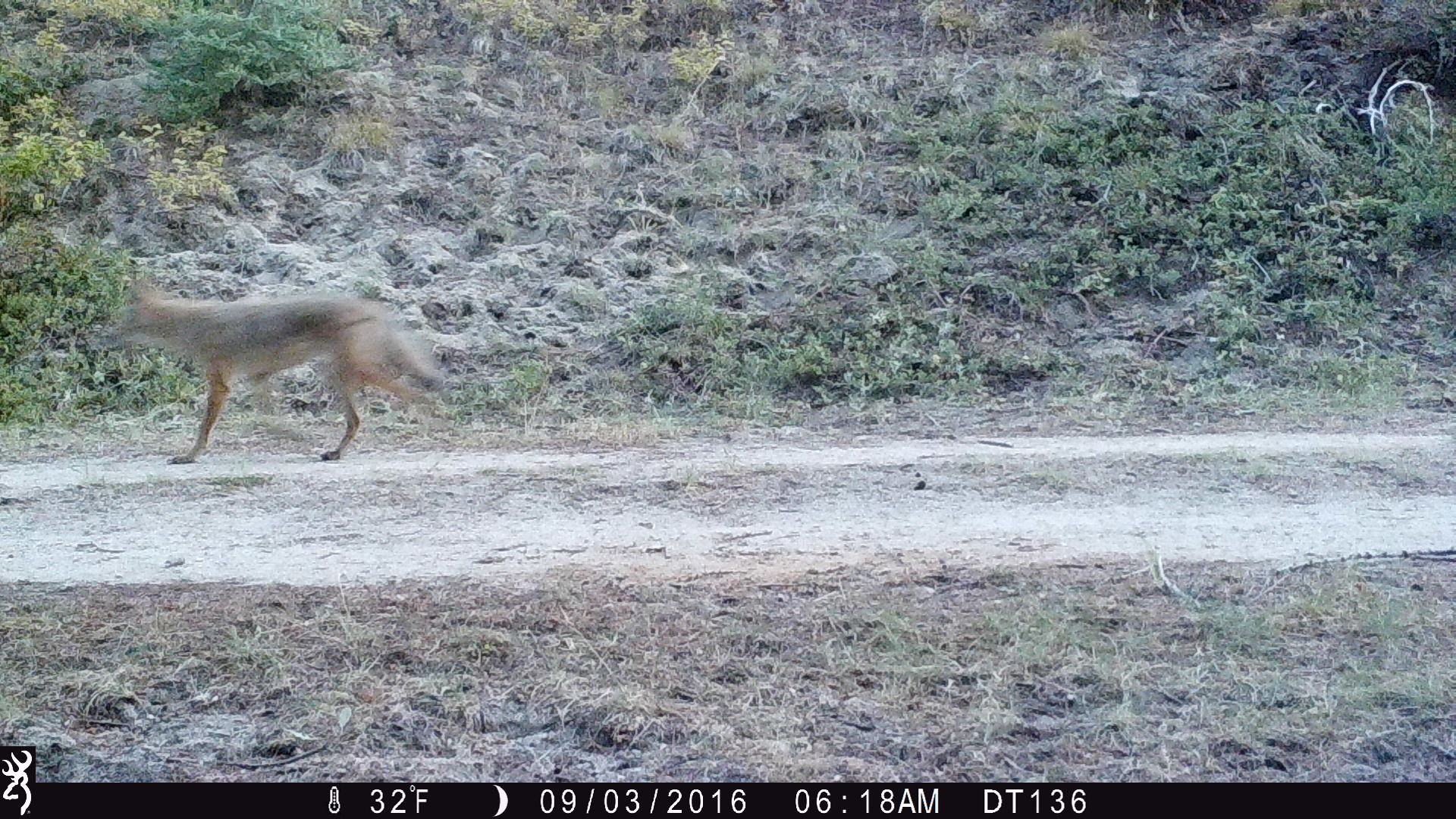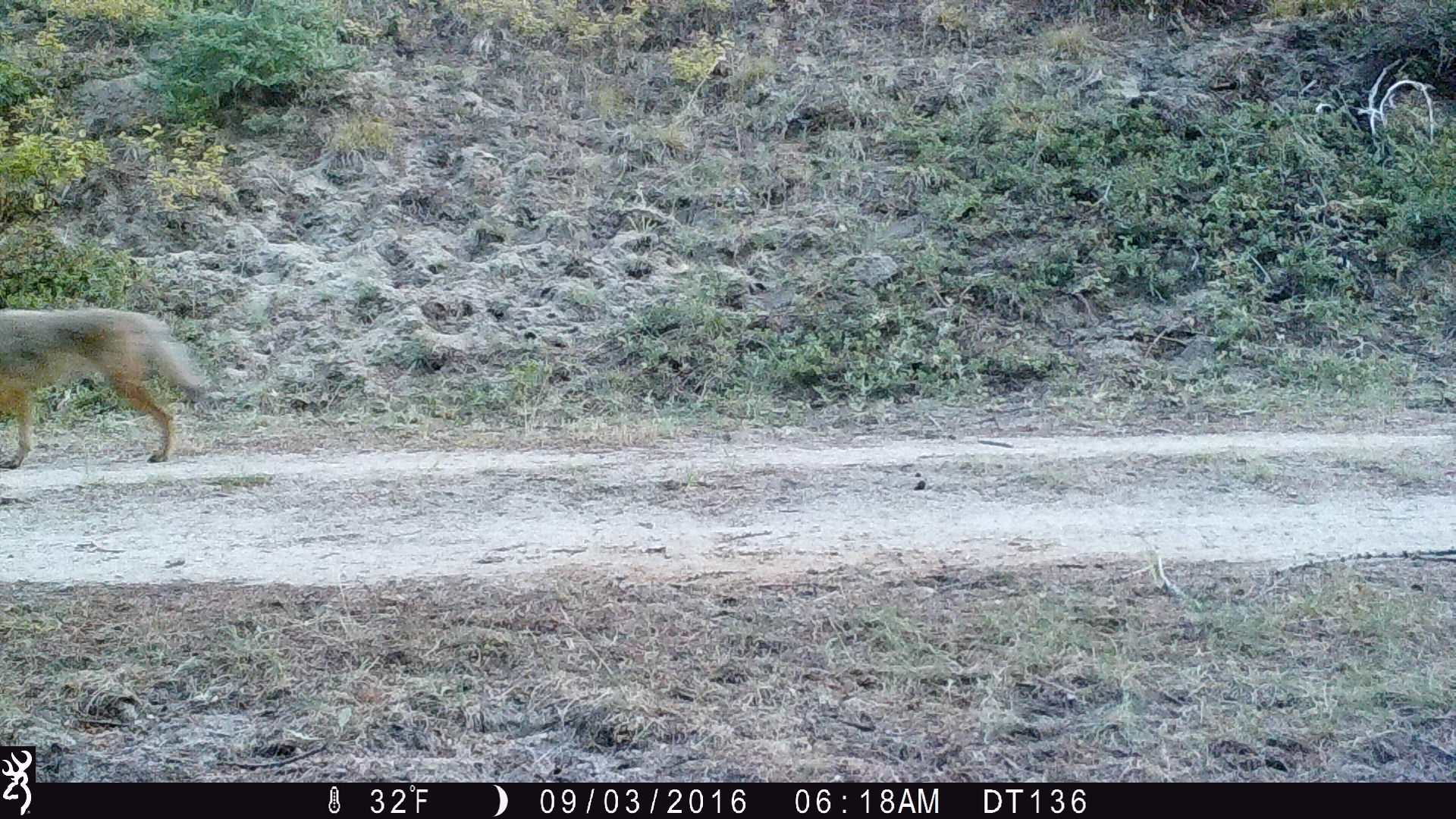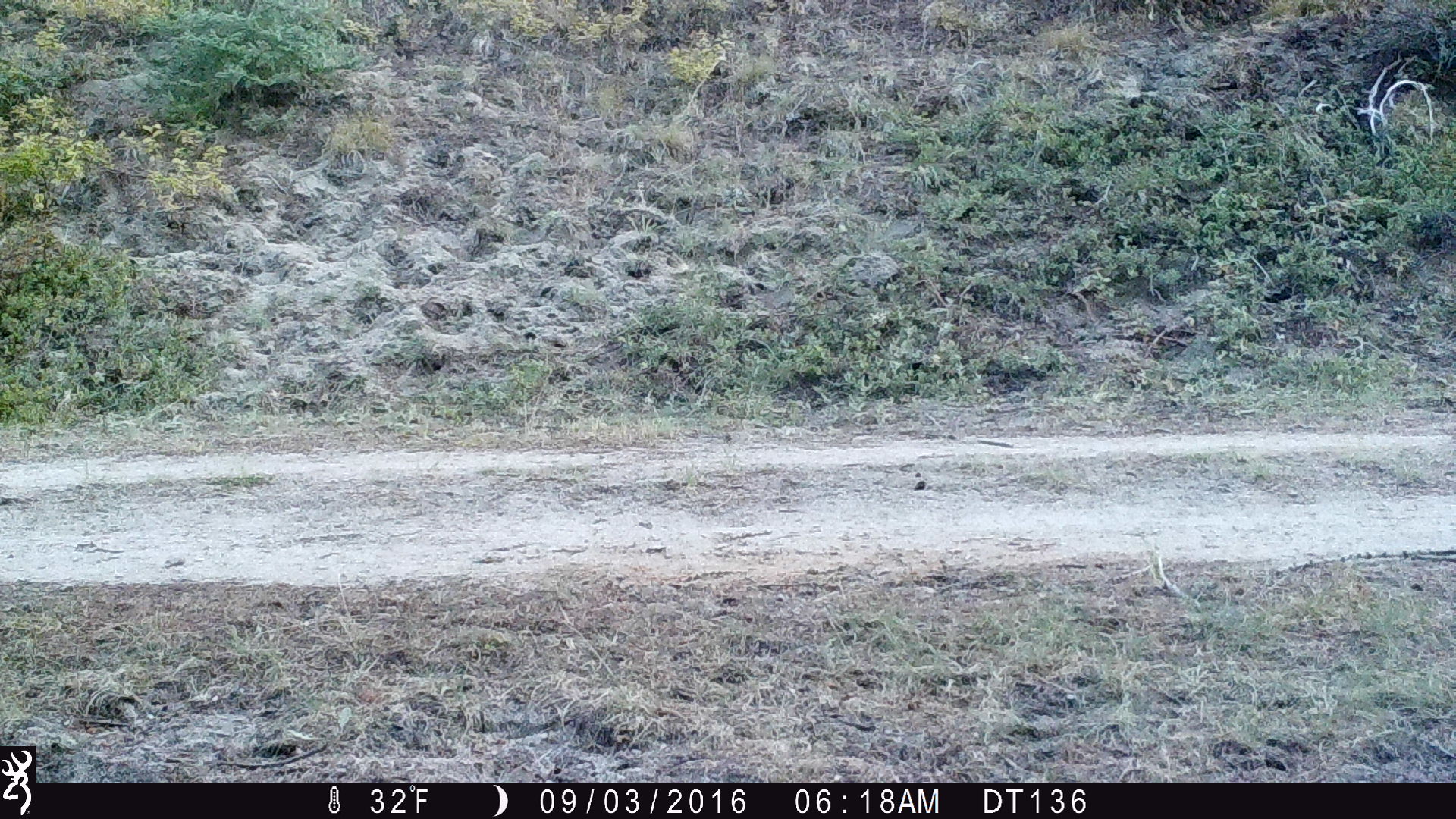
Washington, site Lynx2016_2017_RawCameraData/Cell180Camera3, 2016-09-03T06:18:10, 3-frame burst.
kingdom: Animalia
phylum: Chordata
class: Mammalia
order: Carnivora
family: Canidae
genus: Canis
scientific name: Canis latrans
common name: coyote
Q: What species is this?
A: Canis latrans (coyote).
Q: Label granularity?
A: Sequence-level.